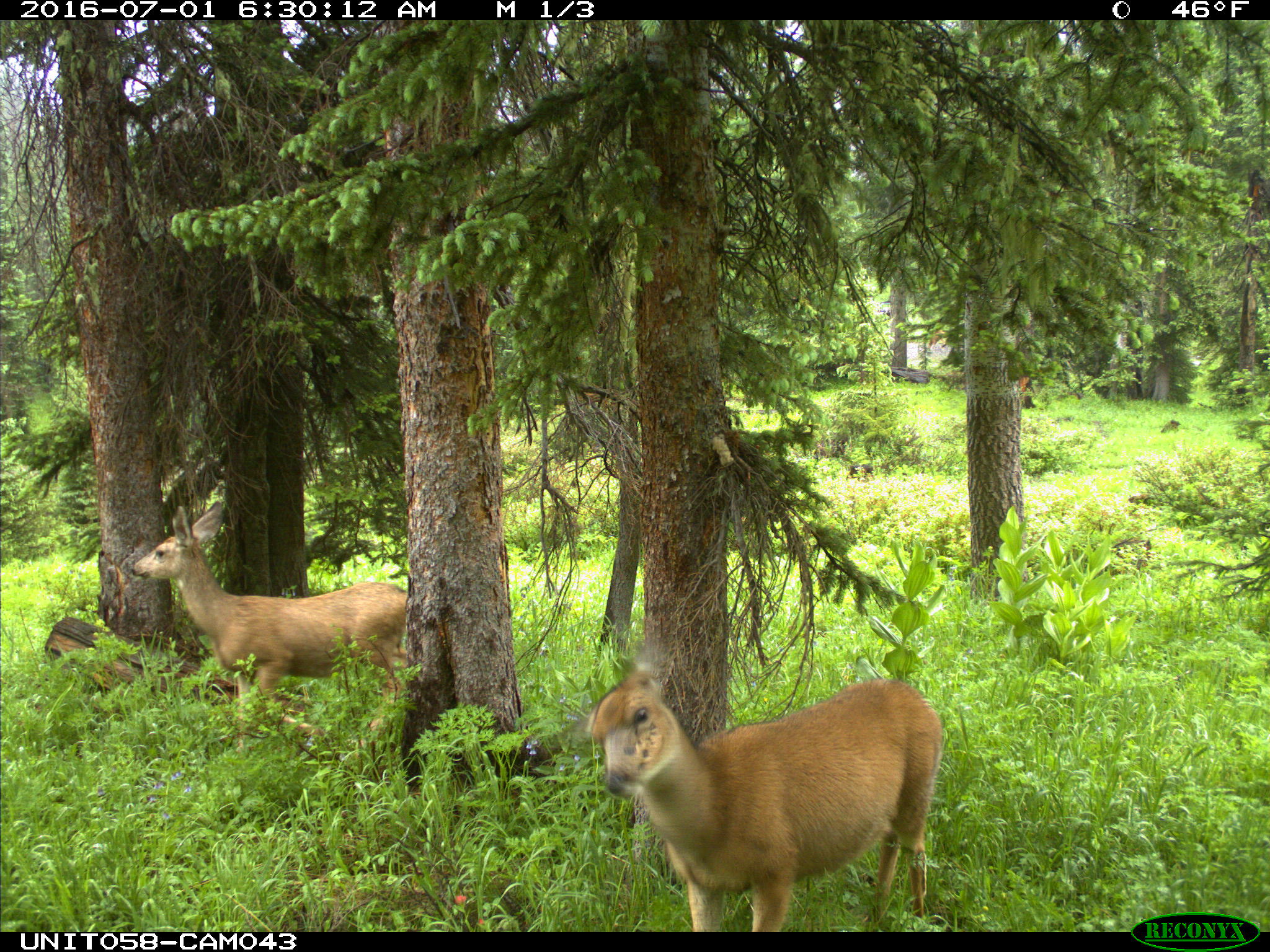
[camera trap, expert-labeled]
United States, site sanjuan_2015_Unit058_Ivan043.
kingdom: Animalia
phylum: Chordata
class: Mammalia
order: Artiodactyla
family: Cervidae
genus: Odocoileus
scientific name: Odocoileus hemionus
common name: mule deer